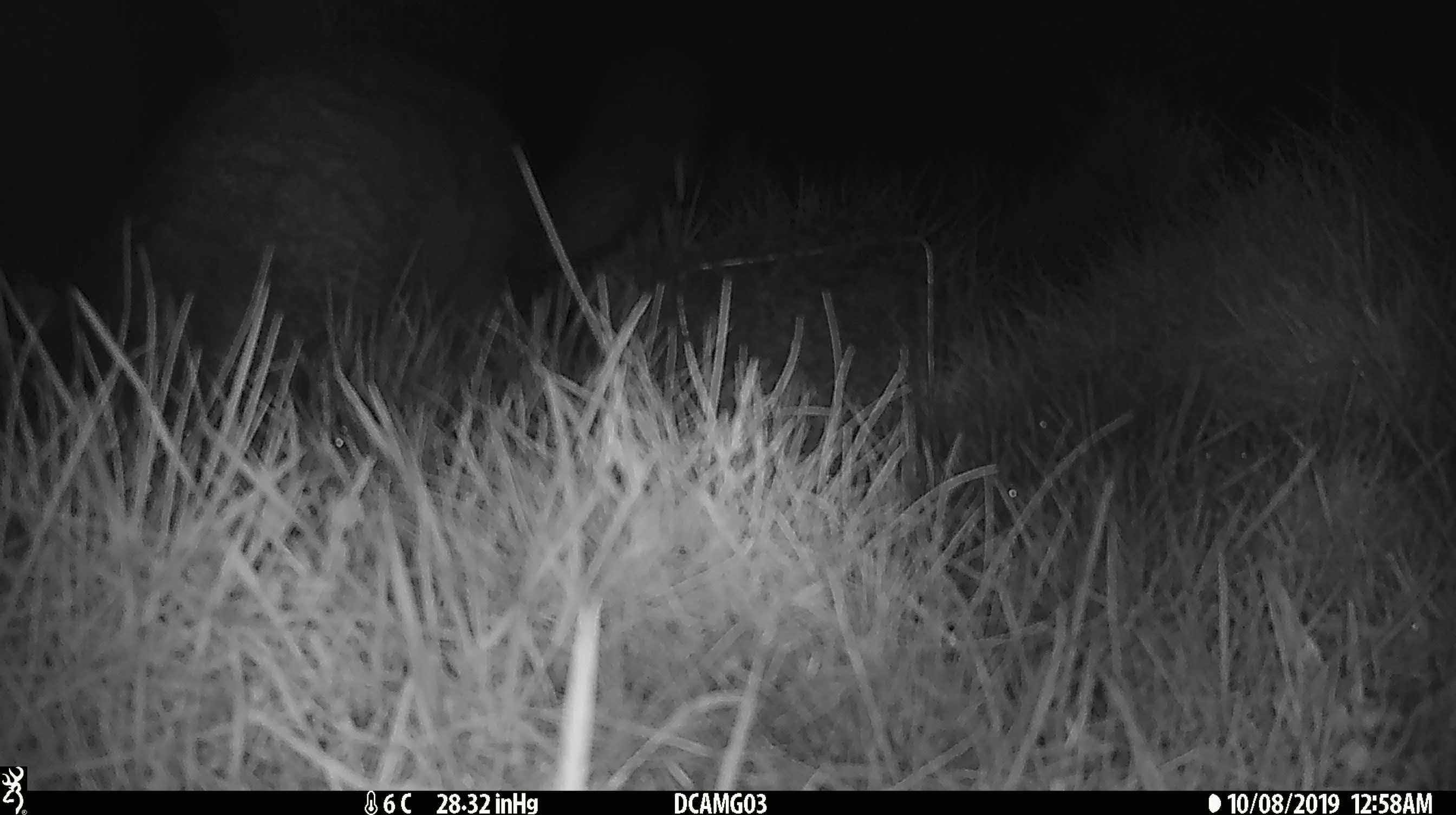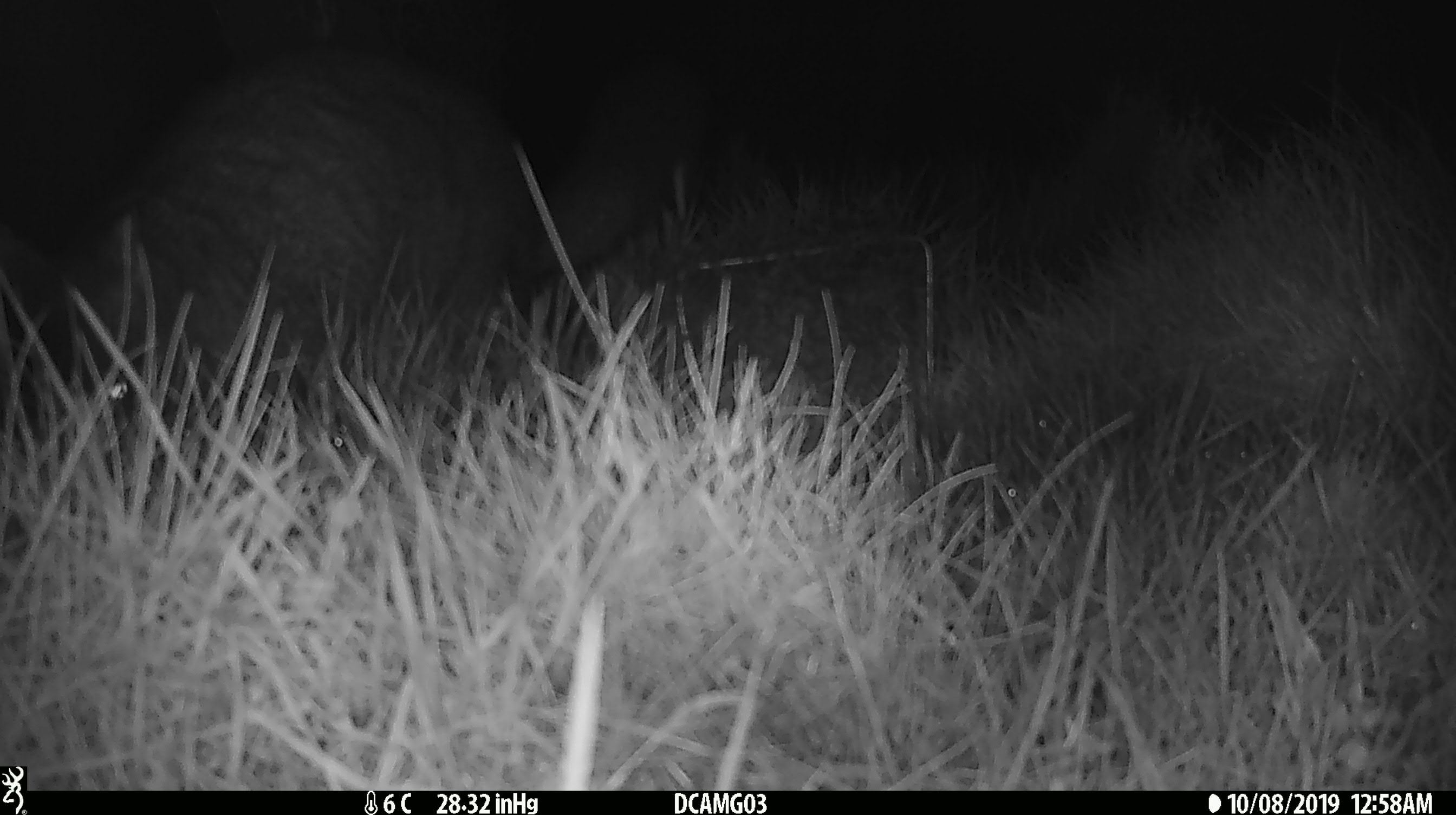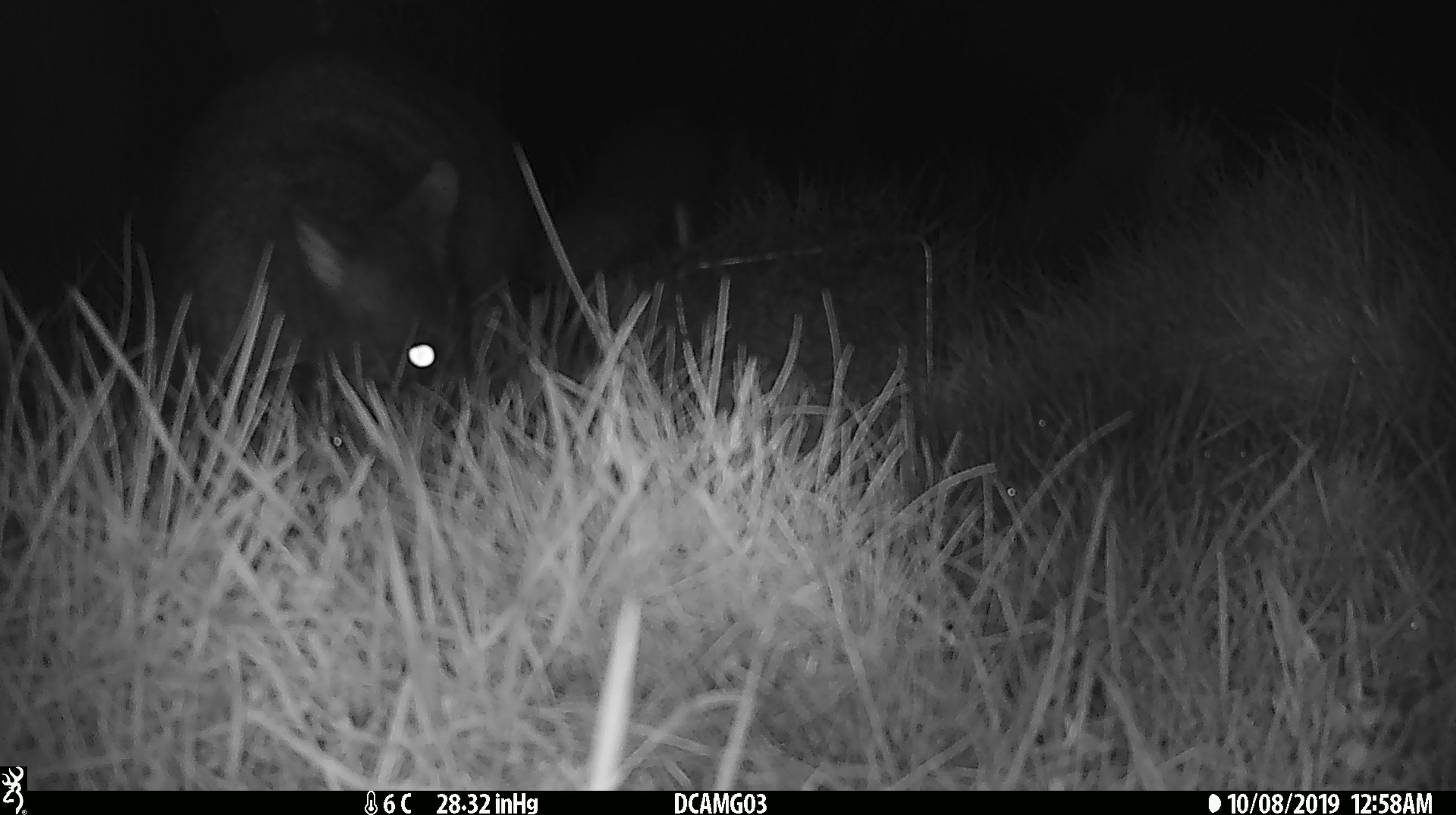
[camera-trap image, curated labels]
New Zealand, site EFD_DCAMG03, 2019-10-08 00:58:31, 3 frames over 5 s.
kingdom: Animalia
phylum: Chordata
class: Mammalia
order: Diprotodontia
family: Phalangeridae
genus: Trichosurus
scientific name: Trichosurus vulpecula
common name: common brushtail possum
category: possum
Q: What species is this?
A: Possum (common brushtail possum) (Trichosurus vulpecula).